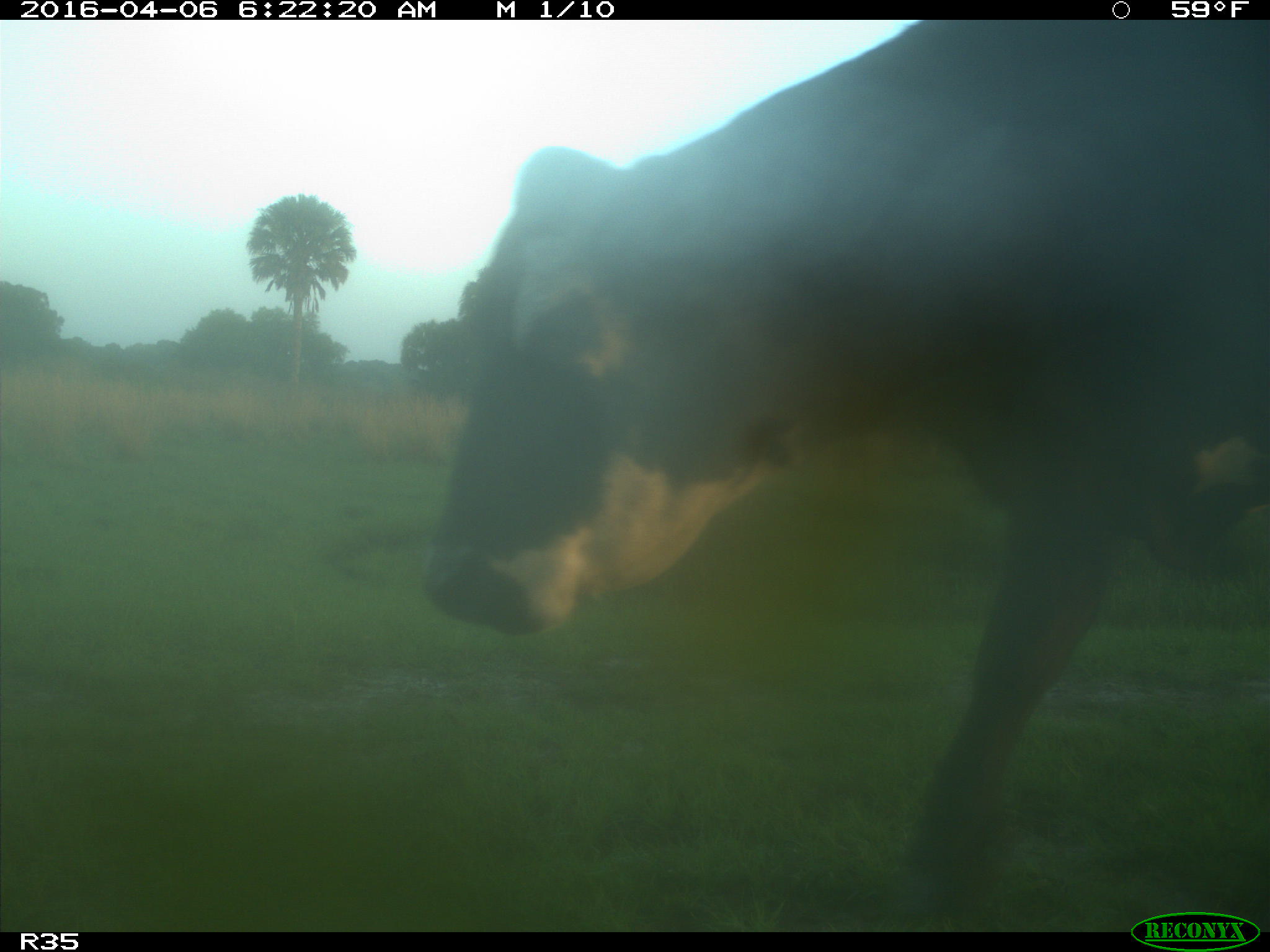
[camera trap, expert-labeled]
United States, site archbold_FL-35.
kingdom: Animalia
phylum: Chordata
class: Mammalia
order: Artiodactyla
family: Bovidae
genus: Bos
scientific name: Bos taurus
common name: domestic cow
Bos taurus (domestic cow).